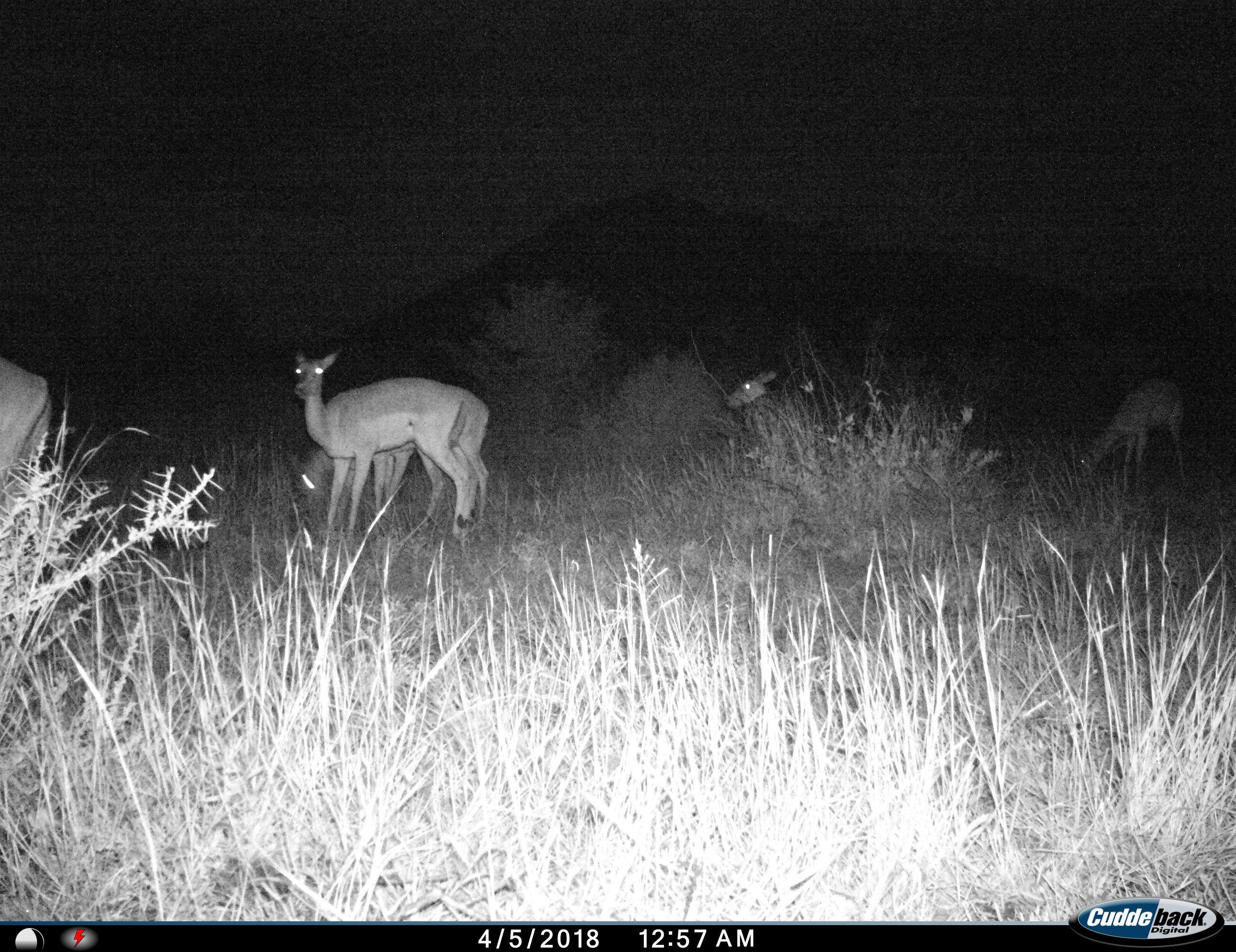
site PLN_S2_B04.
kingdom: Animalia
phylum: Chordata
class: Mammalia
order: Artiodactyla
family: Bovidae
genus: Aepyceros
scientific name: Aepyceros melampus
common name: impala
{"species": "impala (Aepyceros melampus)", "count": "5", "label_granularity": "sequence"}